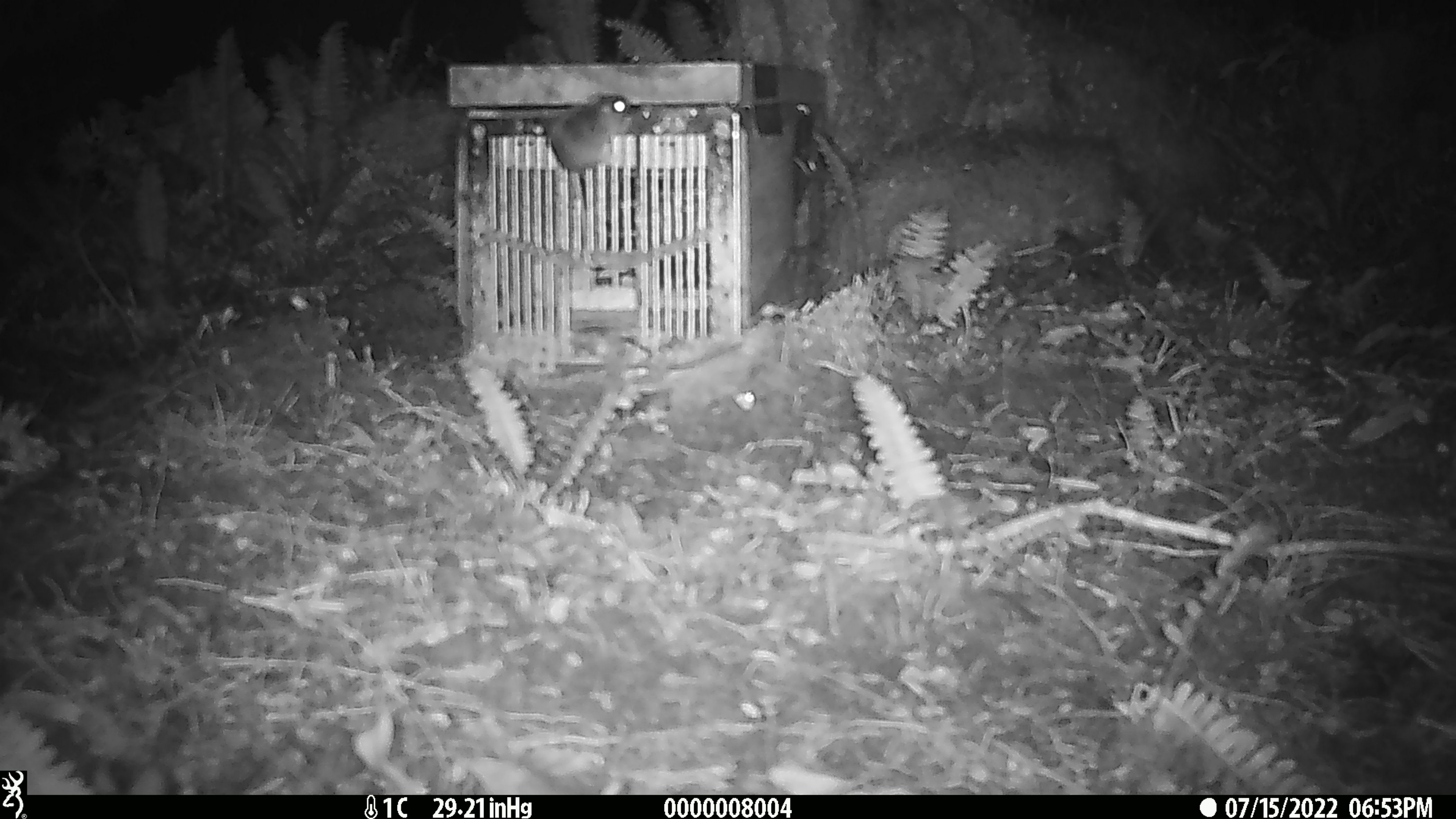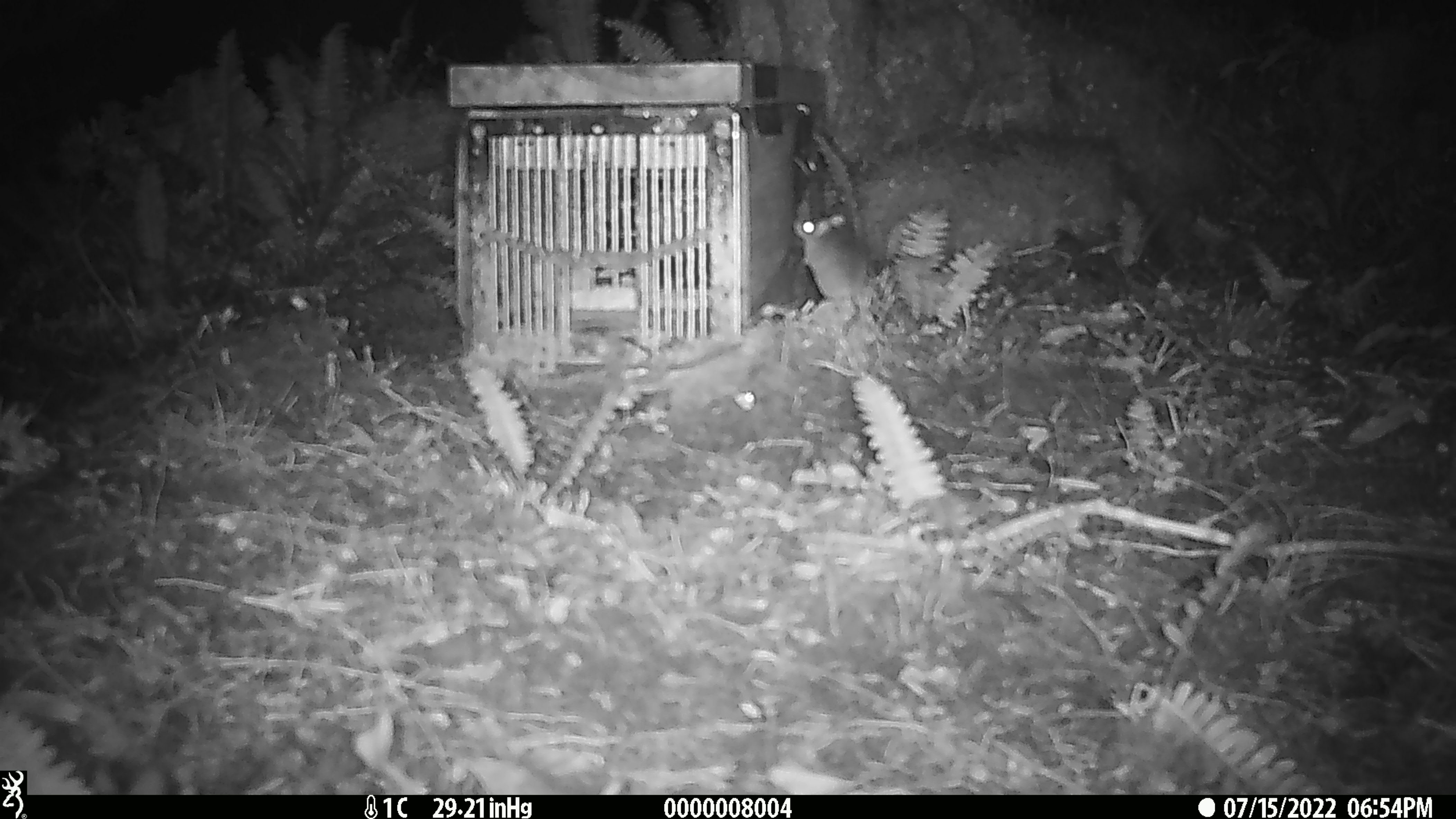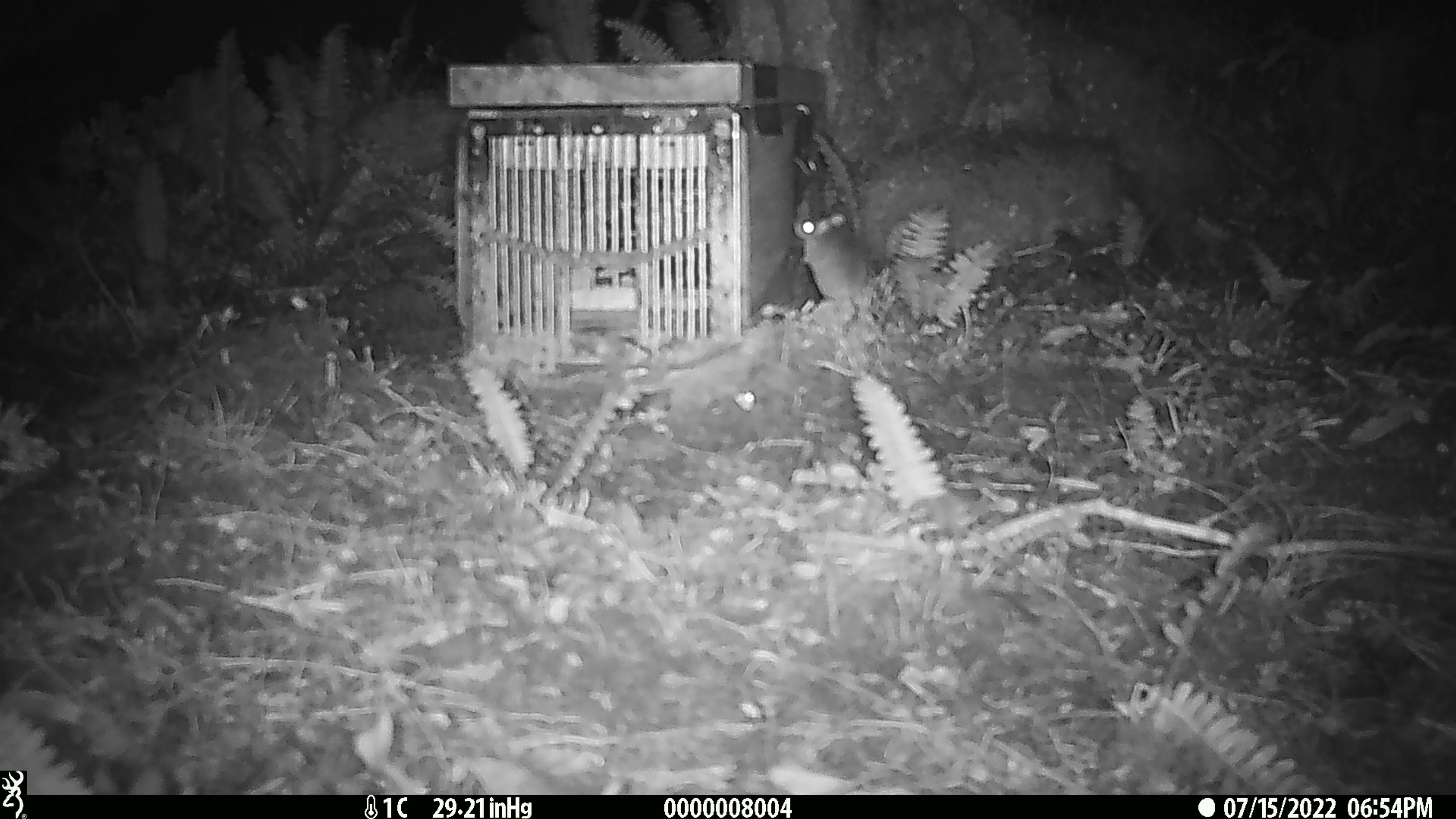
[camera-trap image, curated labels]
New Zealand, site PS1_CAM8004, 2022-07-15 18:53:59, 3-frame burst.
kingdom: Animalia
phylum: Chordata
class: Mammalia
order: Rodentia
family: Muridae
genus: Mus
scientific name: Mus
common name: mouse